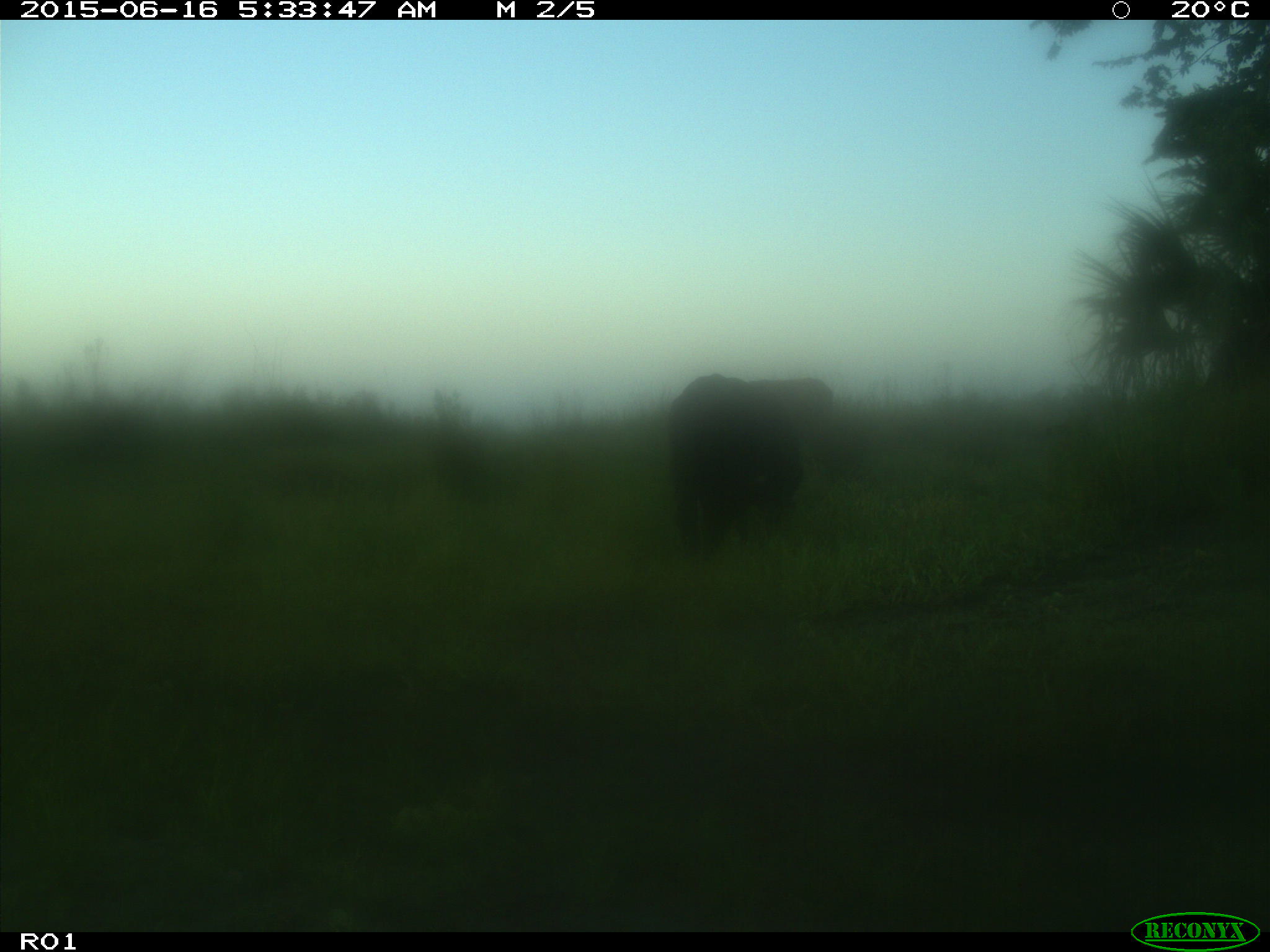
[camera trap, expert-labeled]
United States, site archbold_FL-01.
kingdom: Animalia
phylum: Chordata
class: Mammalia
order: Artiodactyla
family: Bovidae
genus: Bos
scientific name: Bos taurus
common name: domestic cow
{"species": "Bos taurus (domestic cow)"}